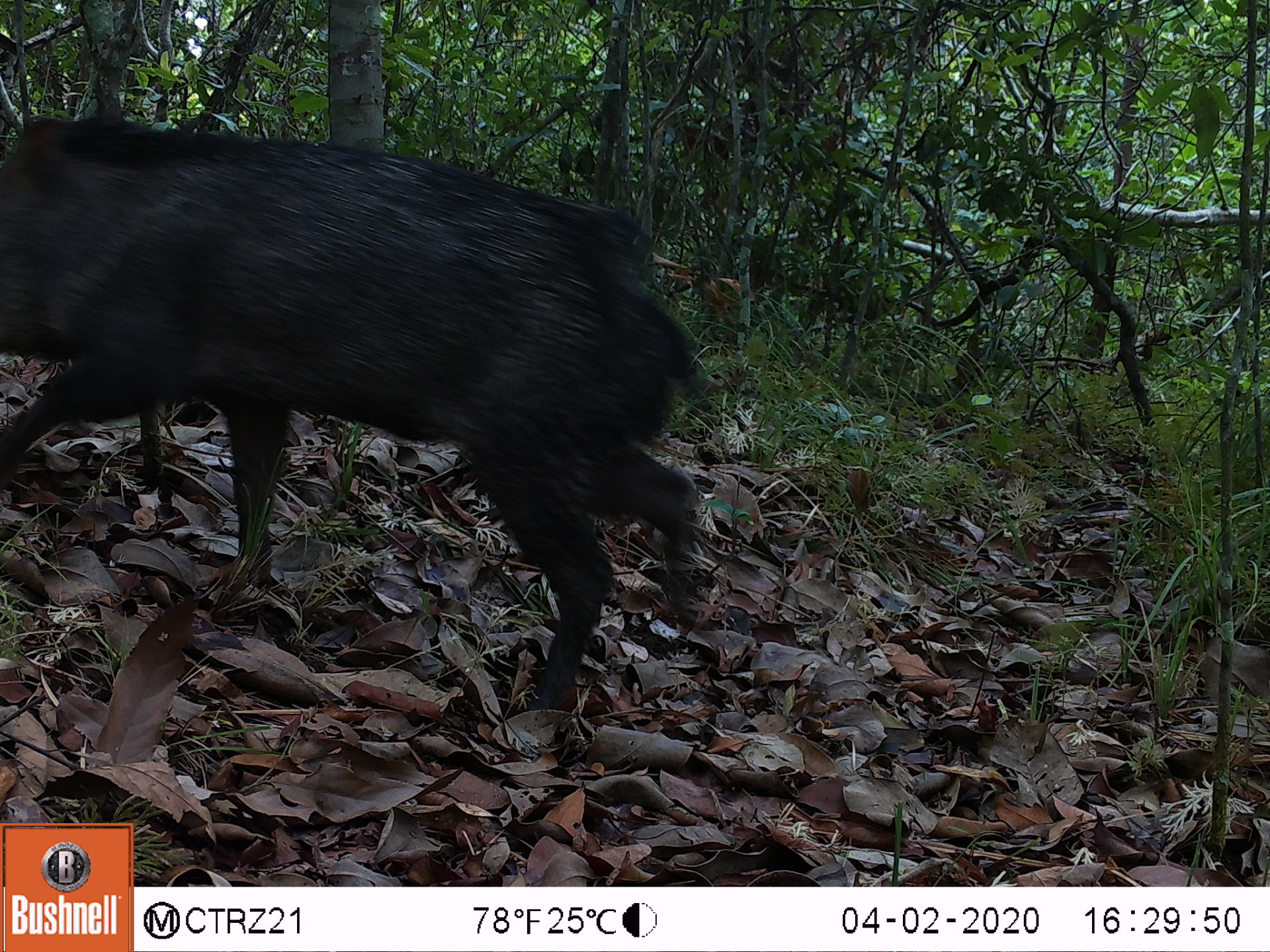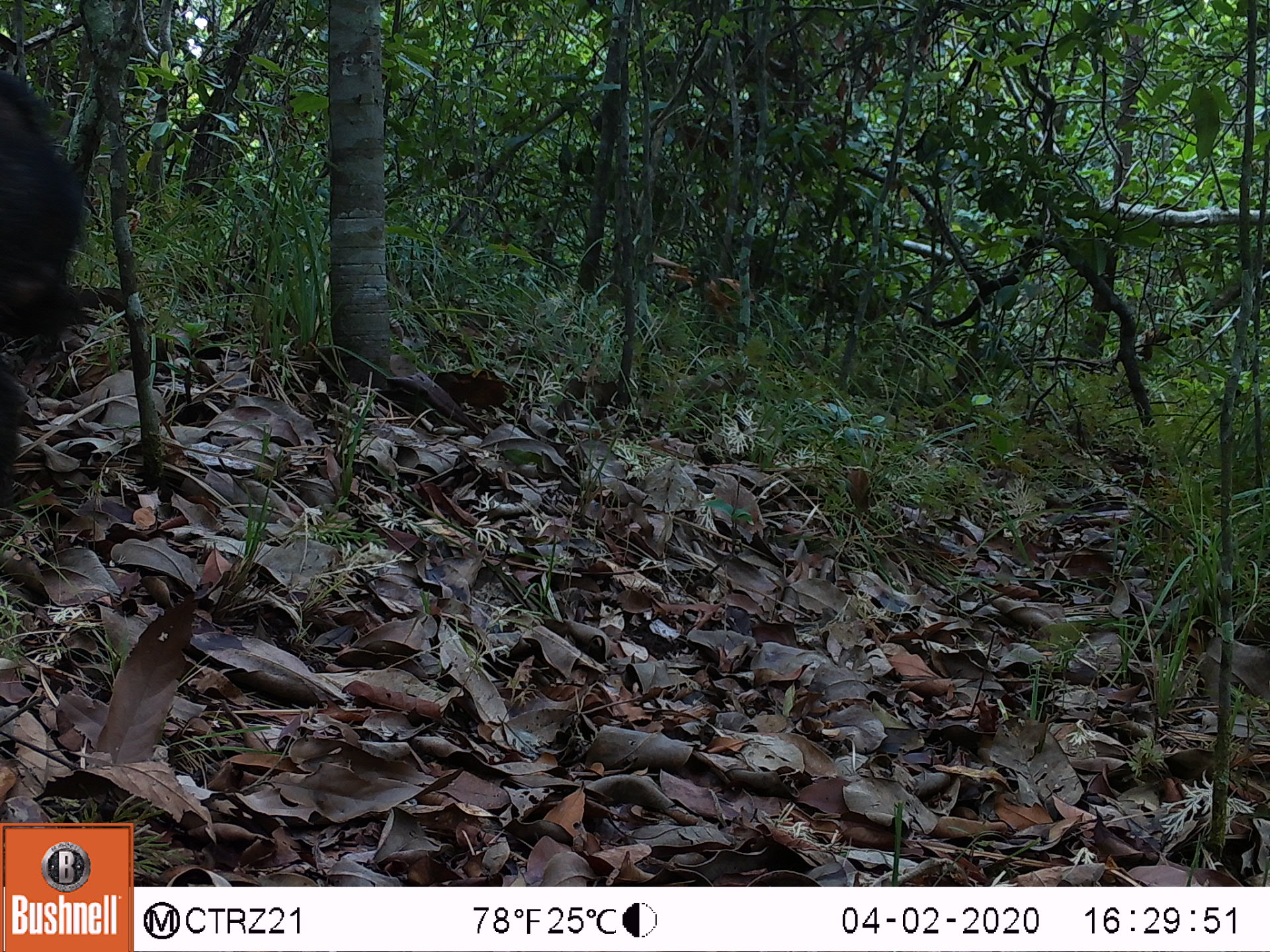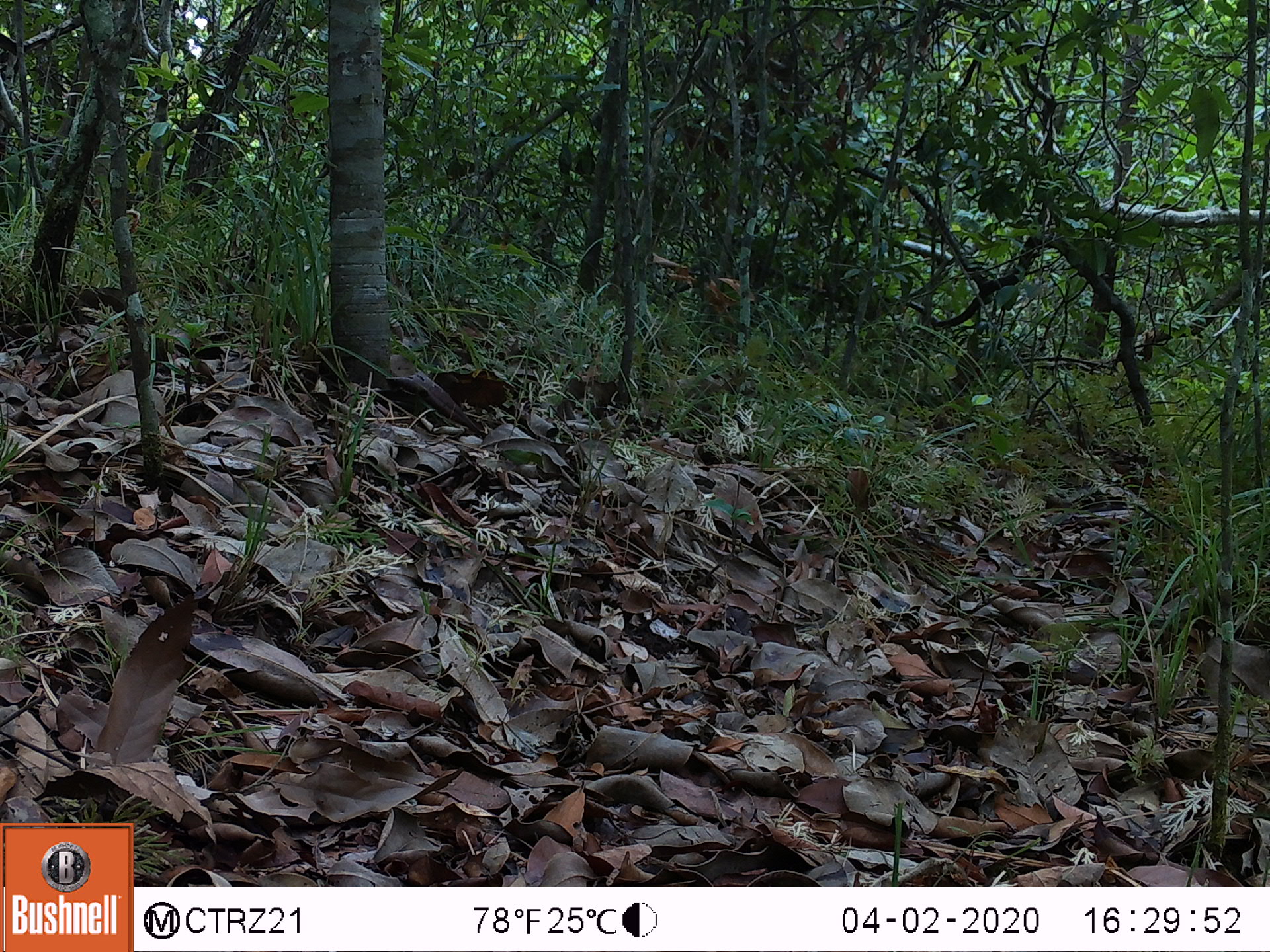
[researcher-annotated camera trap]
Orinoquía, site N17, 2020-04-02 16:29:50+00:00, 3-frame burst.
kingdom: Animalia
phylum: Chordata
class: Mammalia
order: Artiodactyla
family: Tayassuidae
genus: Pecari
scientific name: Pecari tajacu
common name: collared peccary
Collared peccary (Pecari tajacu).